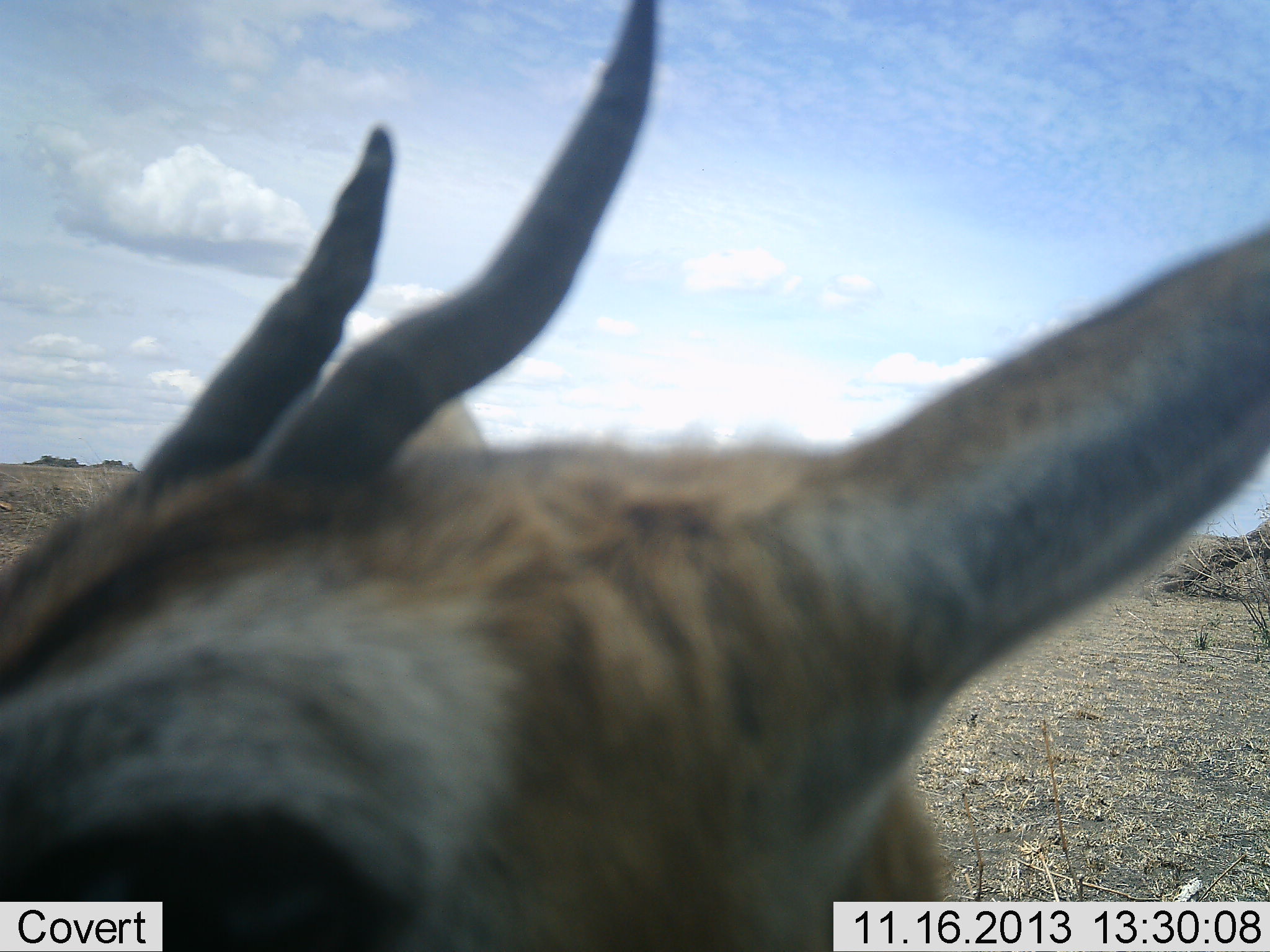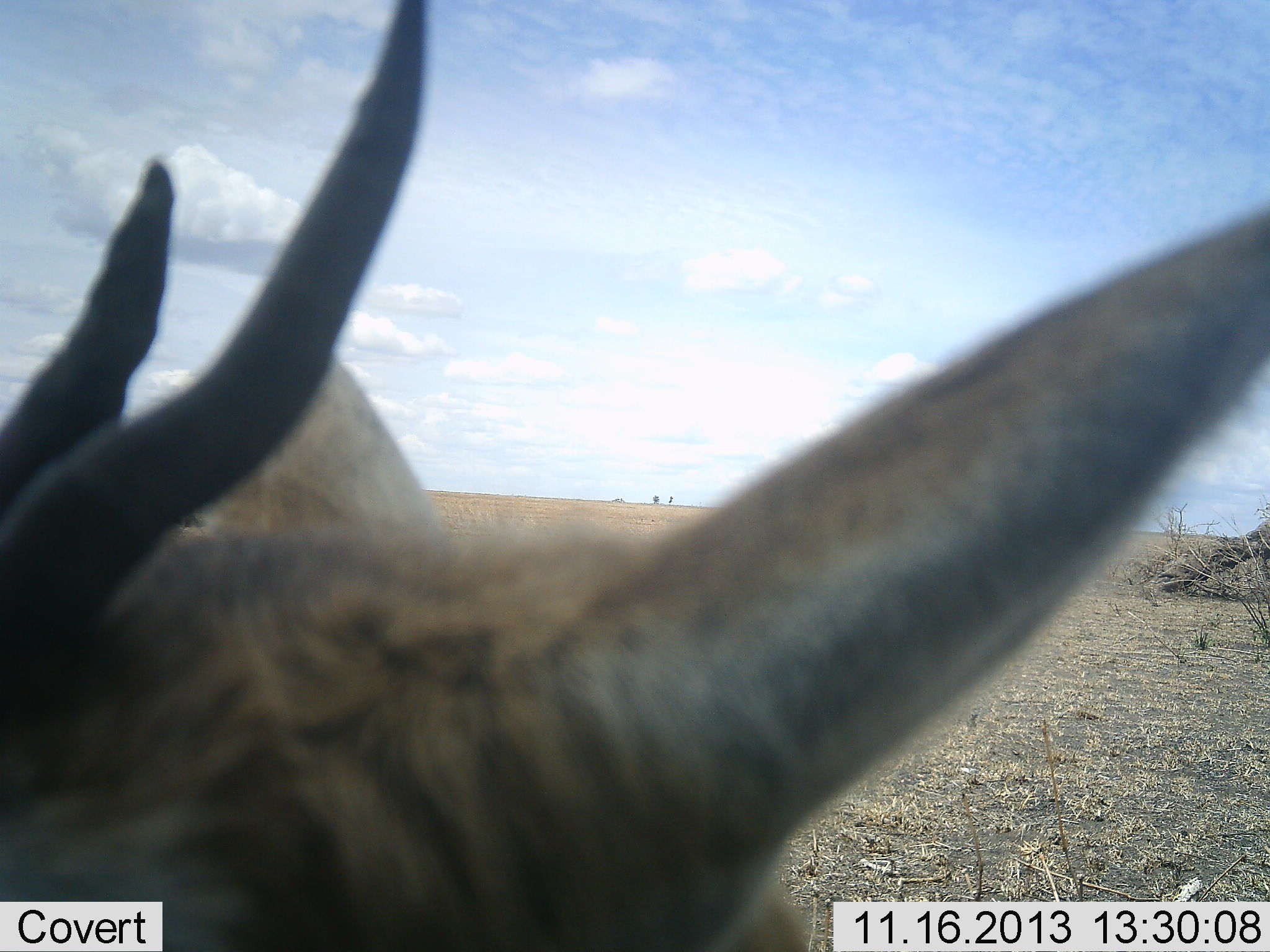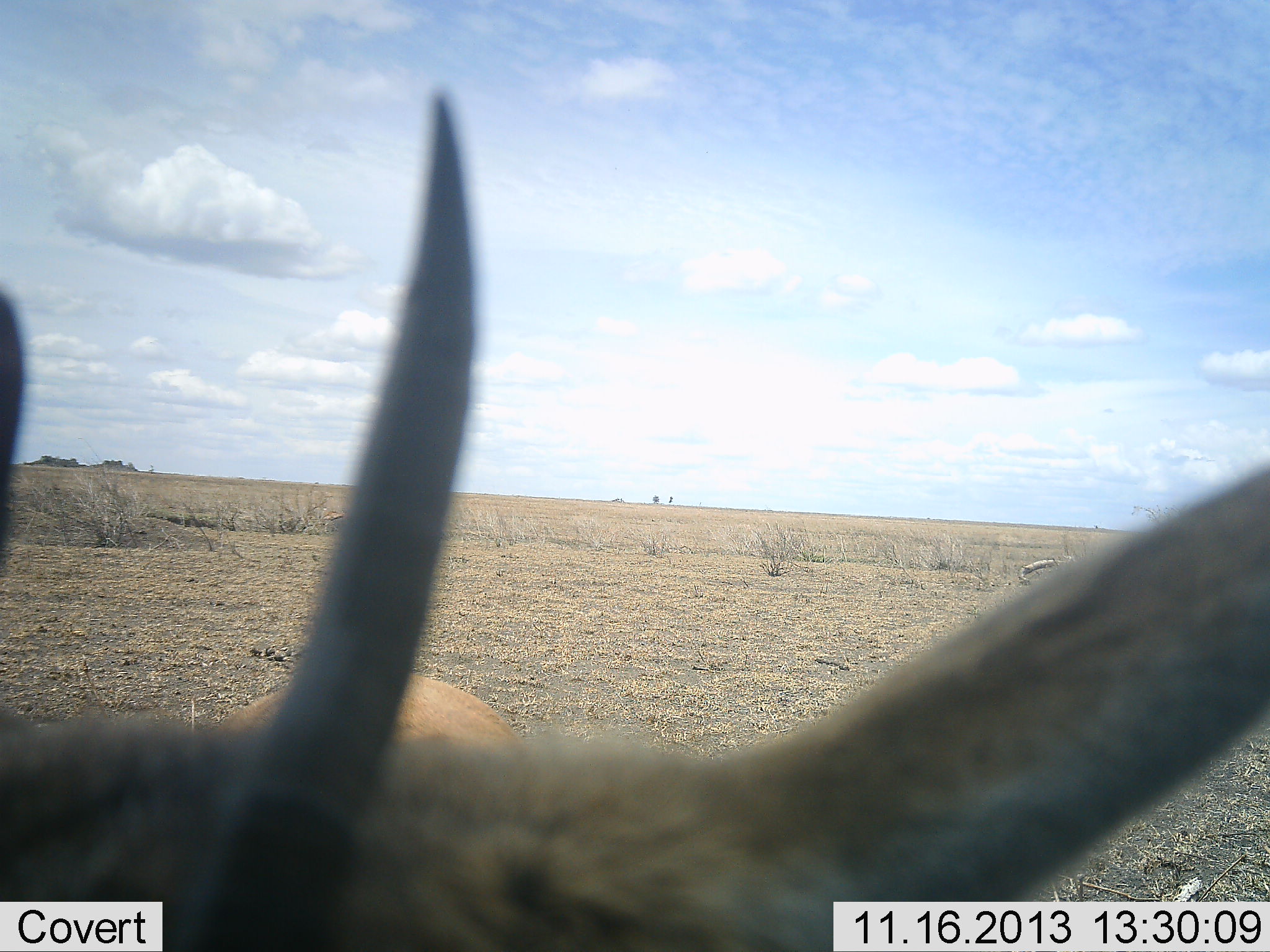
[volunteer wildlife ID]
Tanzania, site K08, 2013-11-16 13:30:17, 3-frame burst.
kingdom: Animalia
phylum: Chordata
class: Mammalia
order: Artiodactyla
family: Bovidae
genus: Eudorcas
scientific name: Eudorcas thomsonii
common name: thomson's gazelle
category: gazellethomsons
Gazellethomsons (thomson's gazelle) (Eudorcas thomsonii), count 1. Behavior (volunteer vote fractions): standing 80%, resting 0%, moving 20%, interacting 0%. Young present (vote fraction): 0%. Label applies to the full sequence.